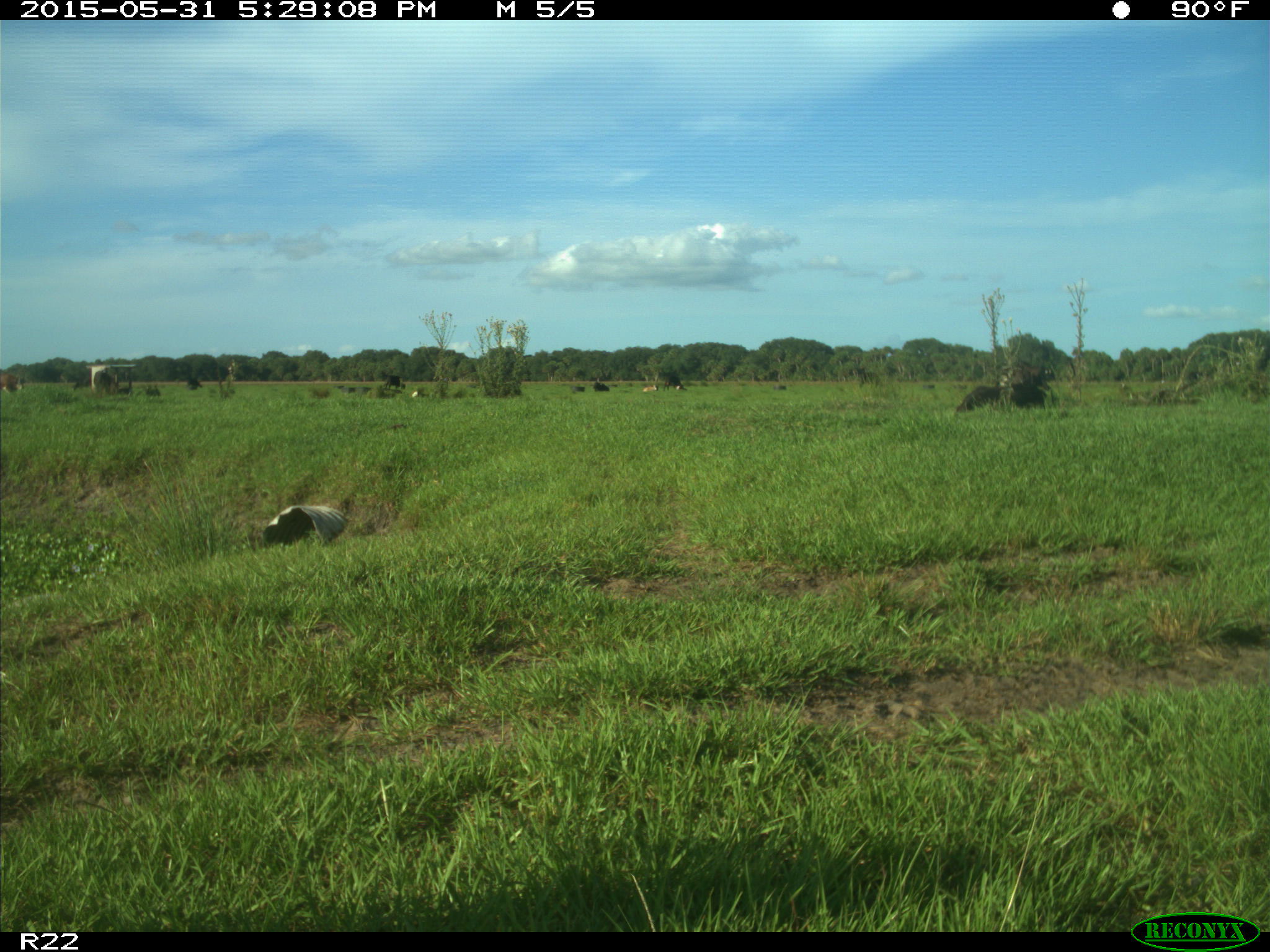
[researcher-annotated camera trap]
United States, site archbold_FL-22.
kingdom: Animalia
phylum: Chordata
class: Mammalia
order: Artiodactyla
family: Bovidae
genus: Bos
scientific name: Bos taurus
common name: domestic cow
Bos taurus (domestic cow).